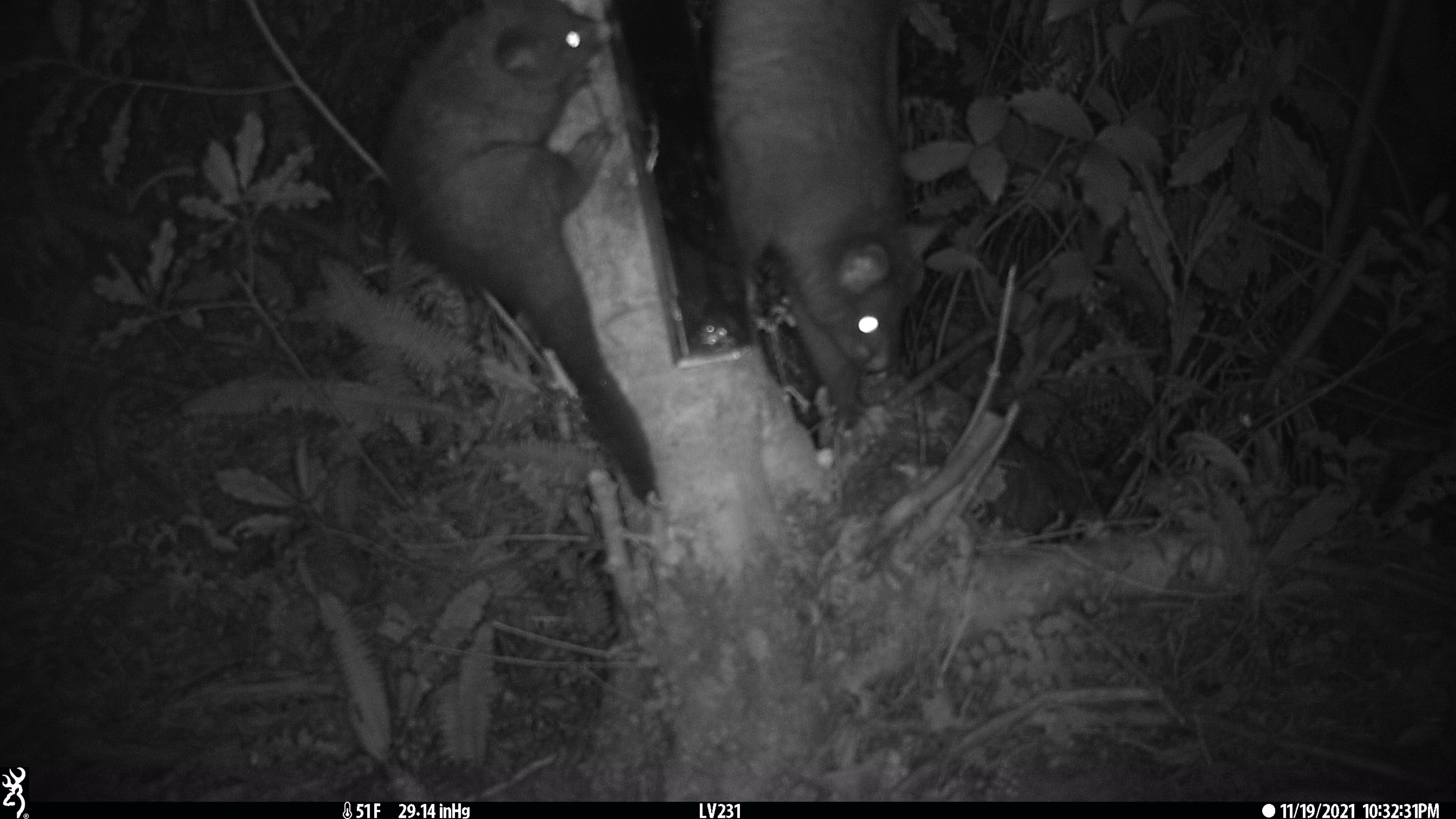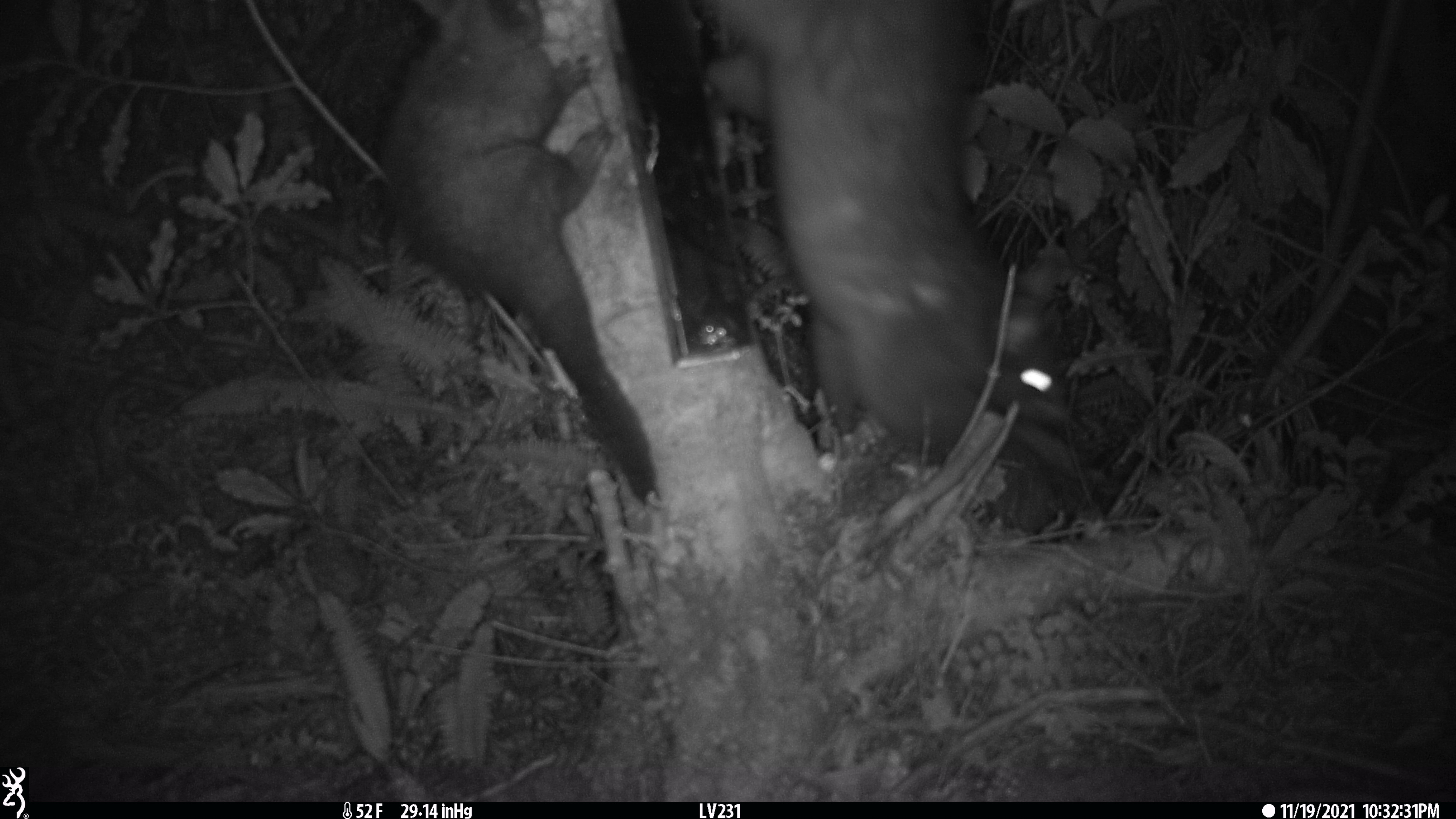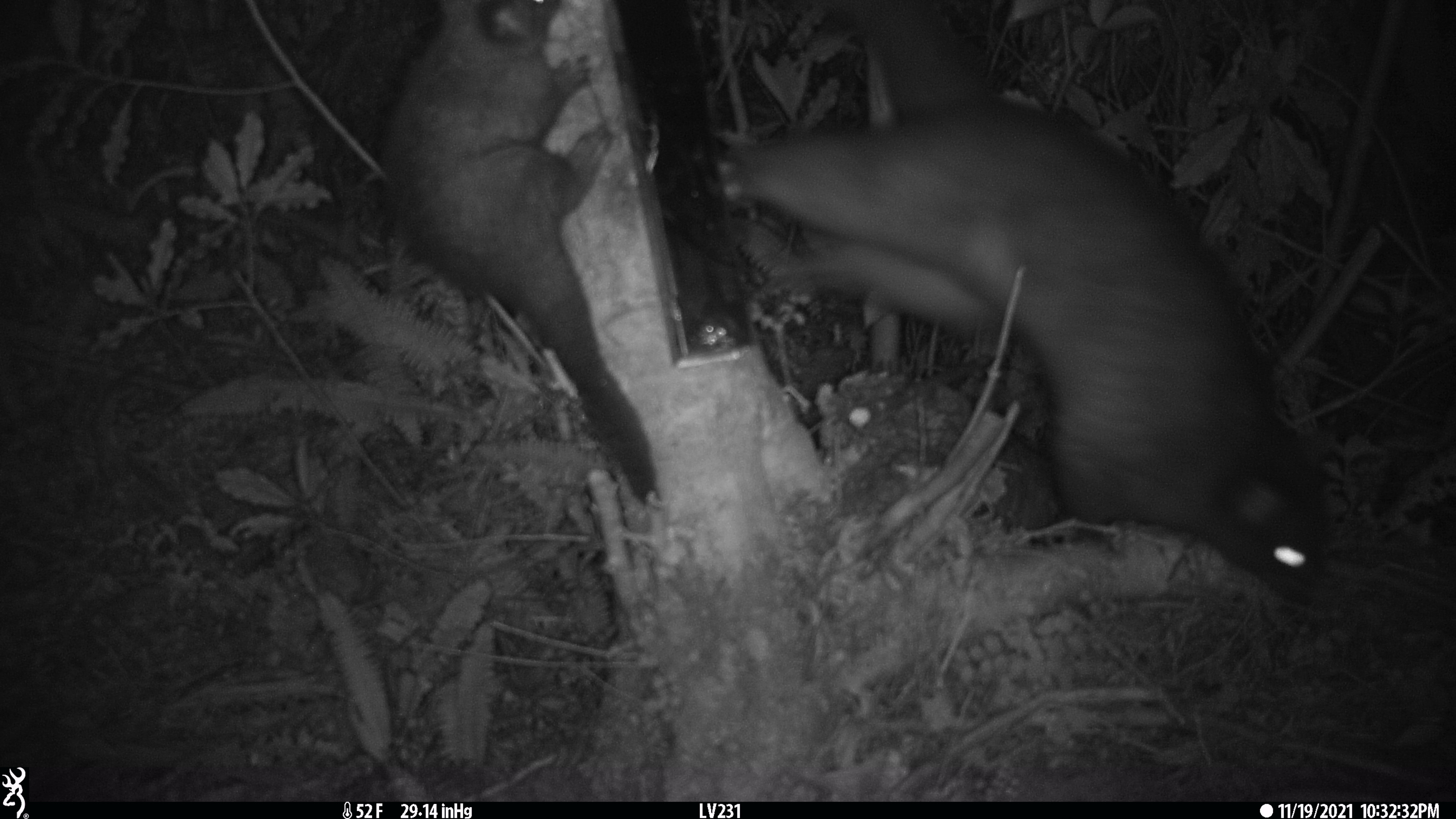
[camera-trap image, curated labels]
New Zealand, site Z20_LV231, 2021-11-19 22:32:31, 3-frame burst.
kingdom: Animalia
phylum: Chordata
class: Mammalia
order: Diprotodontia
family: Phalangeridae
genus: Trichosurus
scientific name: Trichosurus vulpecula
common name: common brushtail possum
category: possum